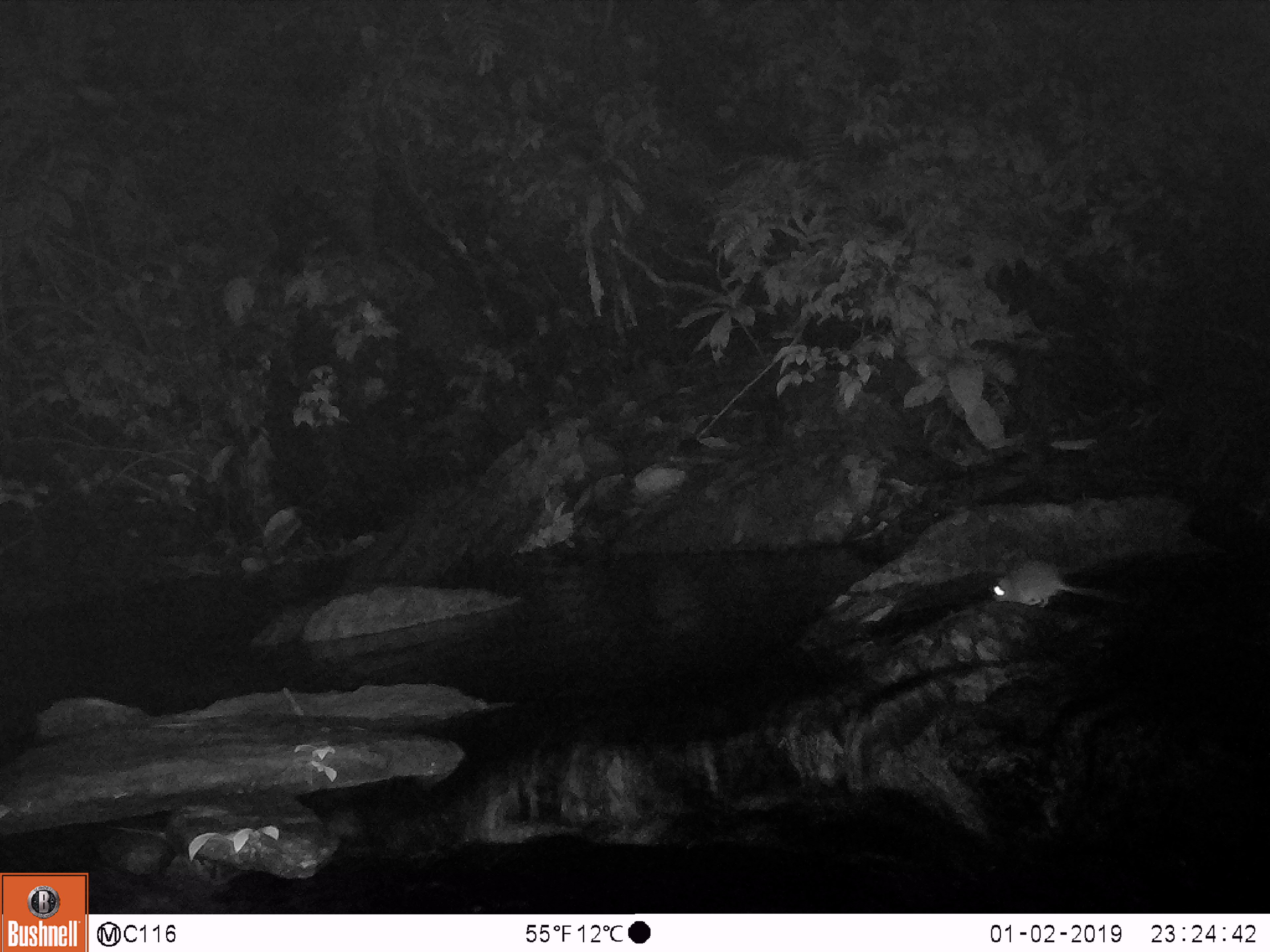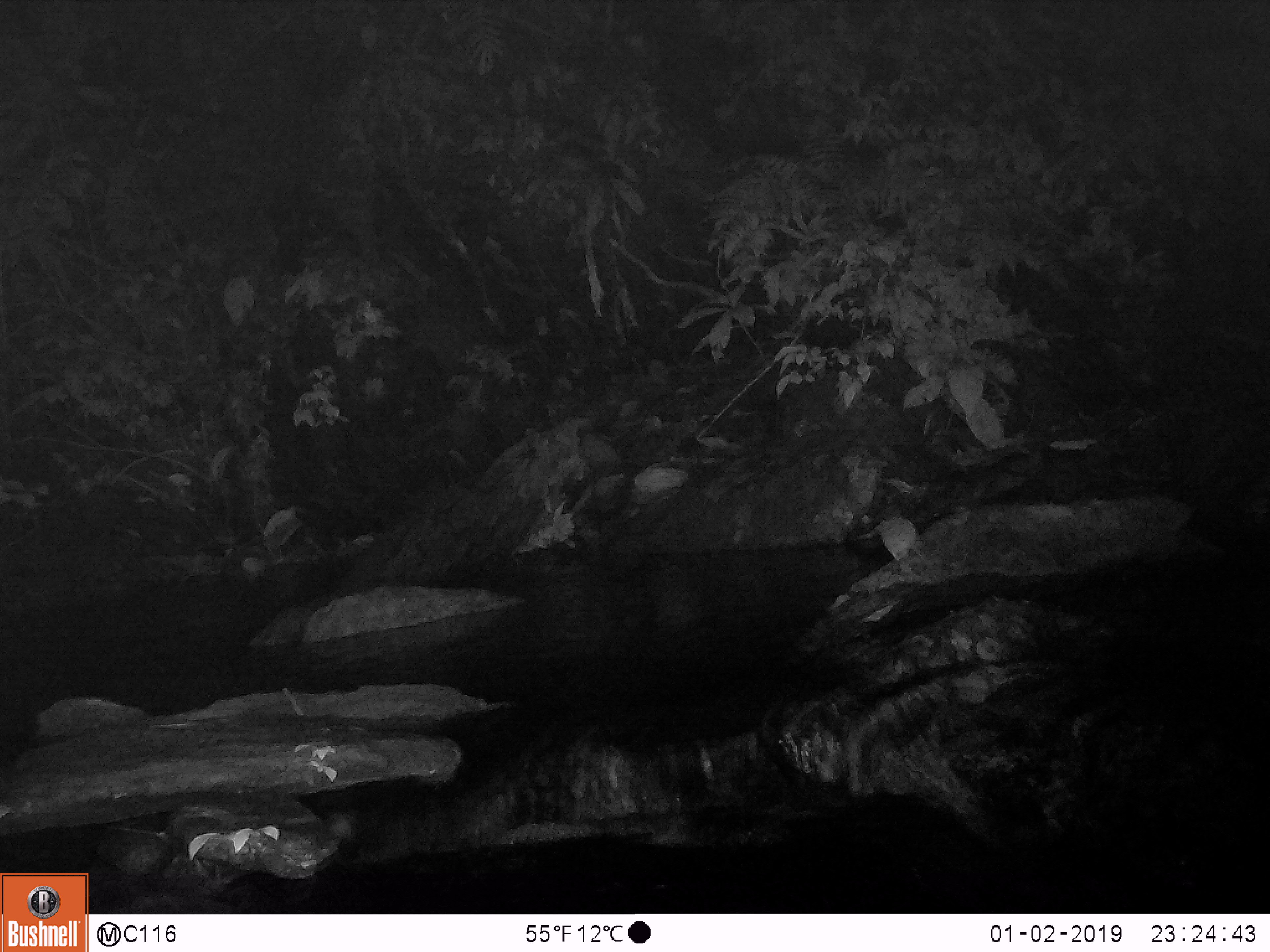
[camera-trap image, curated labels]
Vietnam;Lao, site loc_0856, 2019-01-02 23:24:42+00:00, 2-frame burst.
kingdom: Animalia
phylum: Chordata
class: Mammalia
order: Rodentia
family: Muridae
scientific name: Muridae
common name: old-world mice and rats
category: unidentified murid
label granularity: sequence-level